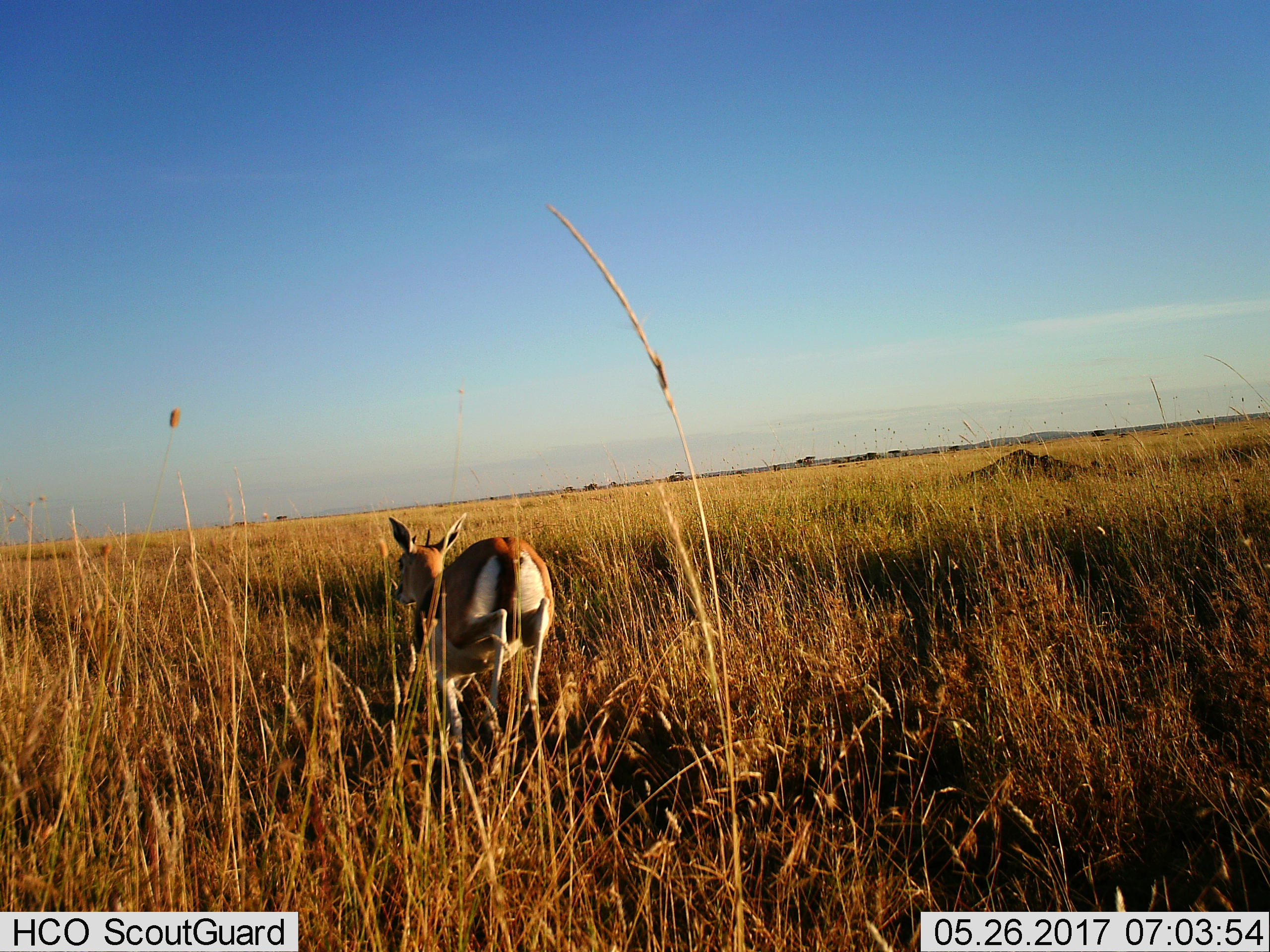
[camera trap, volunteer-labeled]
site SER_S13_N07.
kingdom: Animalia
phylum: Chordata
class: Mammalia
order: Artiodactyla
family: Bovidae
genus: Eudorcas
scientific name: Eudorcas thomsonii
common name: thomson's gazelle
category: gazellethomsons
Gazellethomsons (thomson's gazelle) (Eudorcas thomsonii), count 1. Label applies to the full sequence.